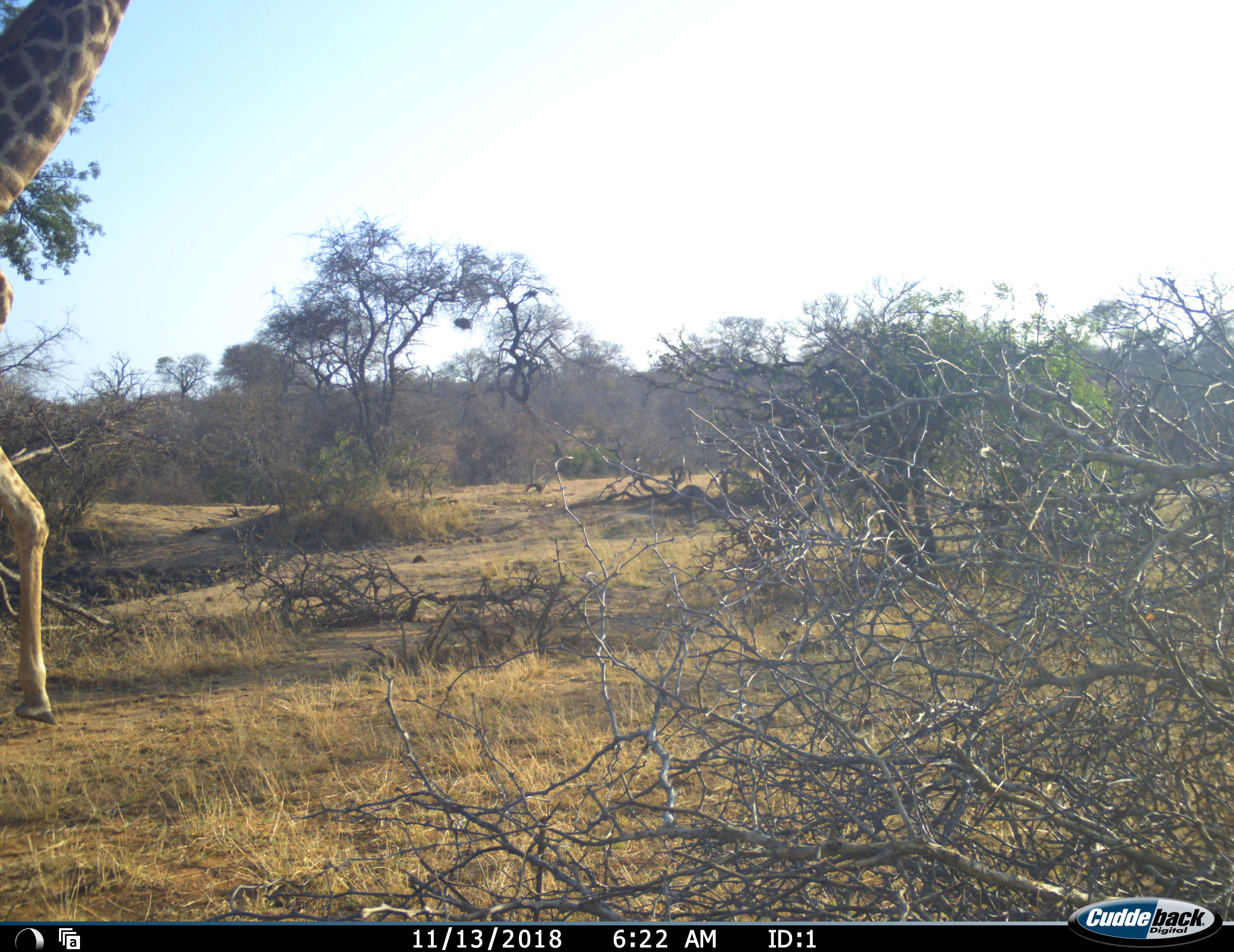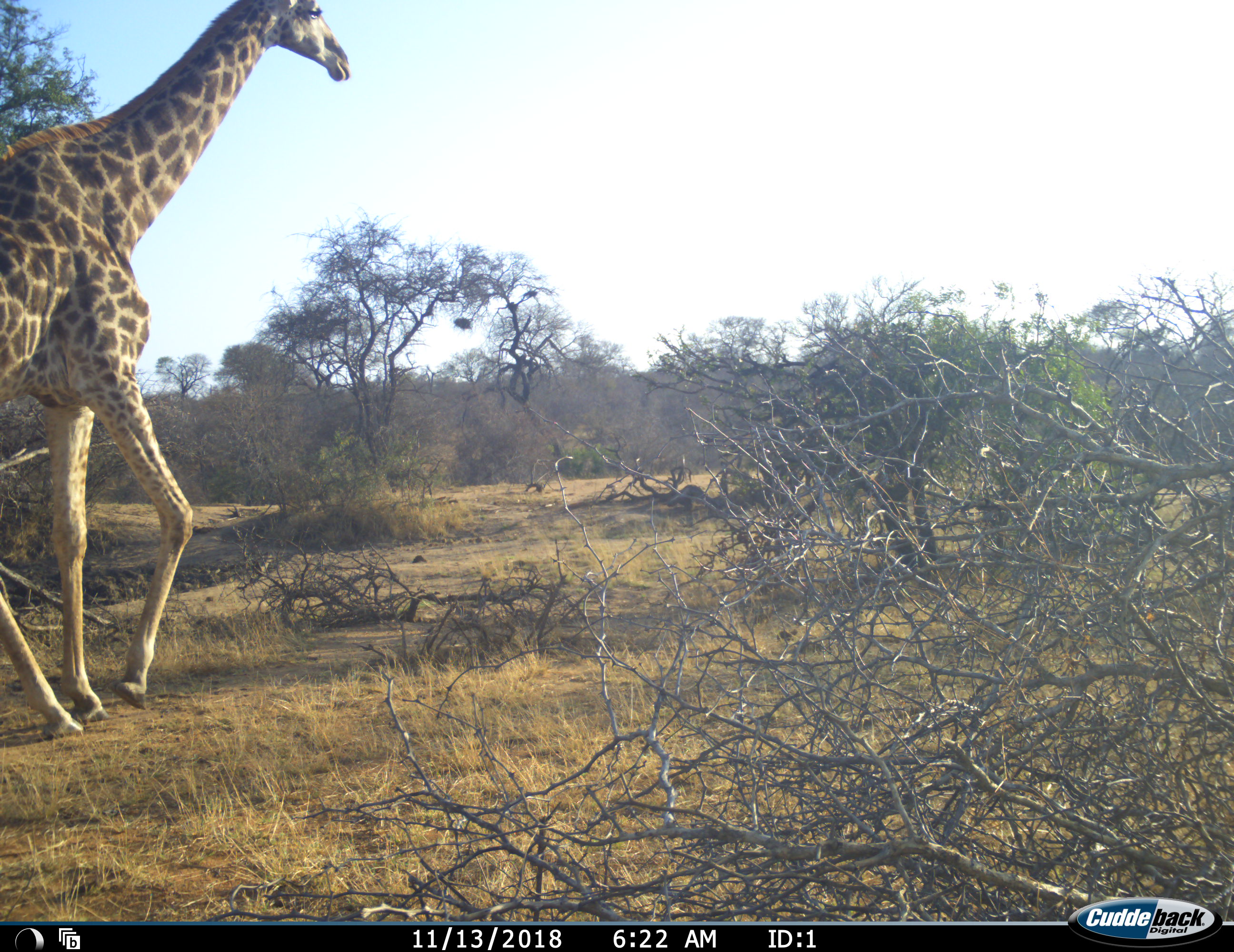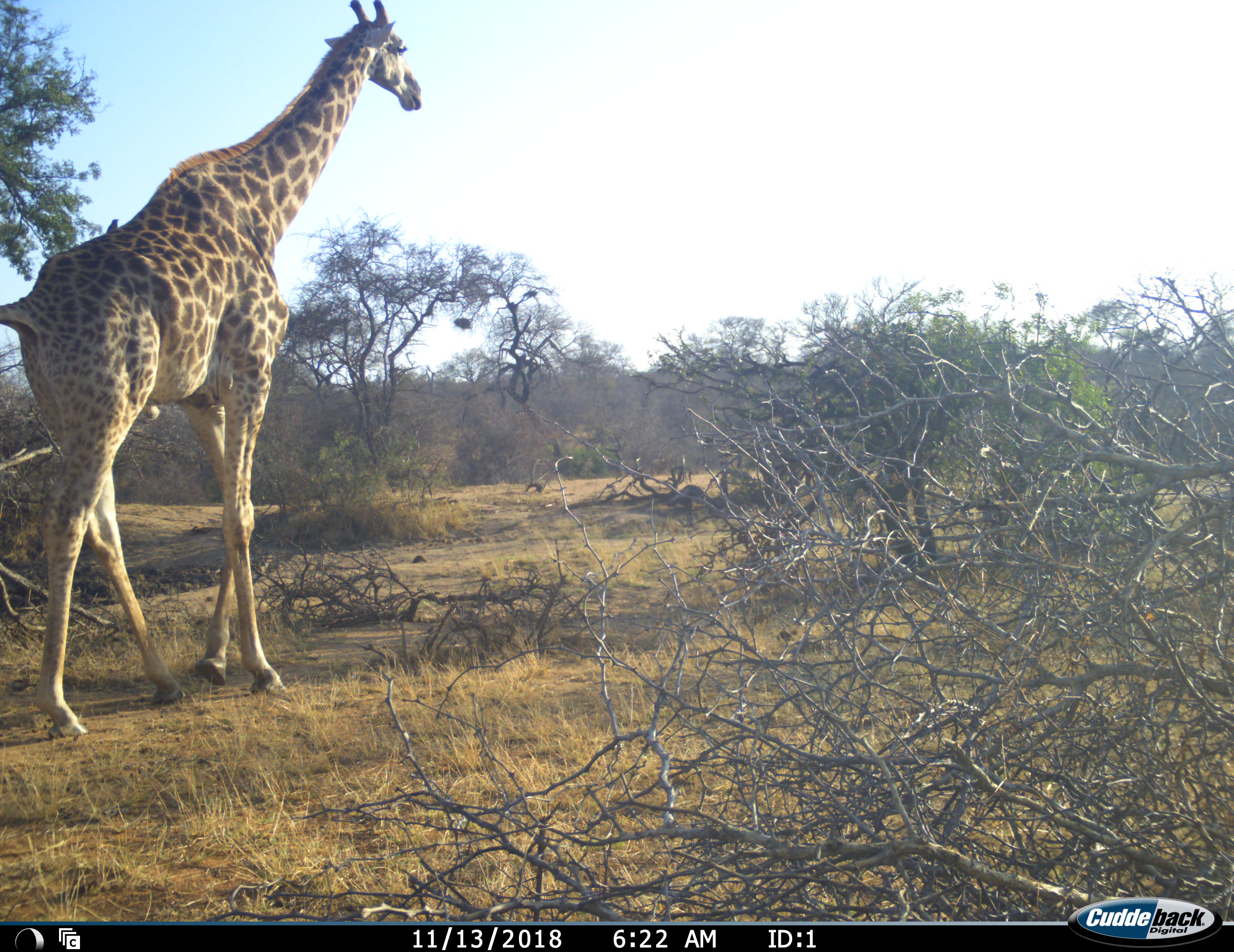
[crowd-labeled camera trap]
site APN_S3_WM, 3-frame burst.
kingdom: Animalia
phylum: Chordata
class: Mammalia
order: Artiodactyla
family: Giraffidae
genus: Giraffa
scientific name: Giraffa camelopardalis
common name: giraffe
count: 1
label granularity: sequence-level